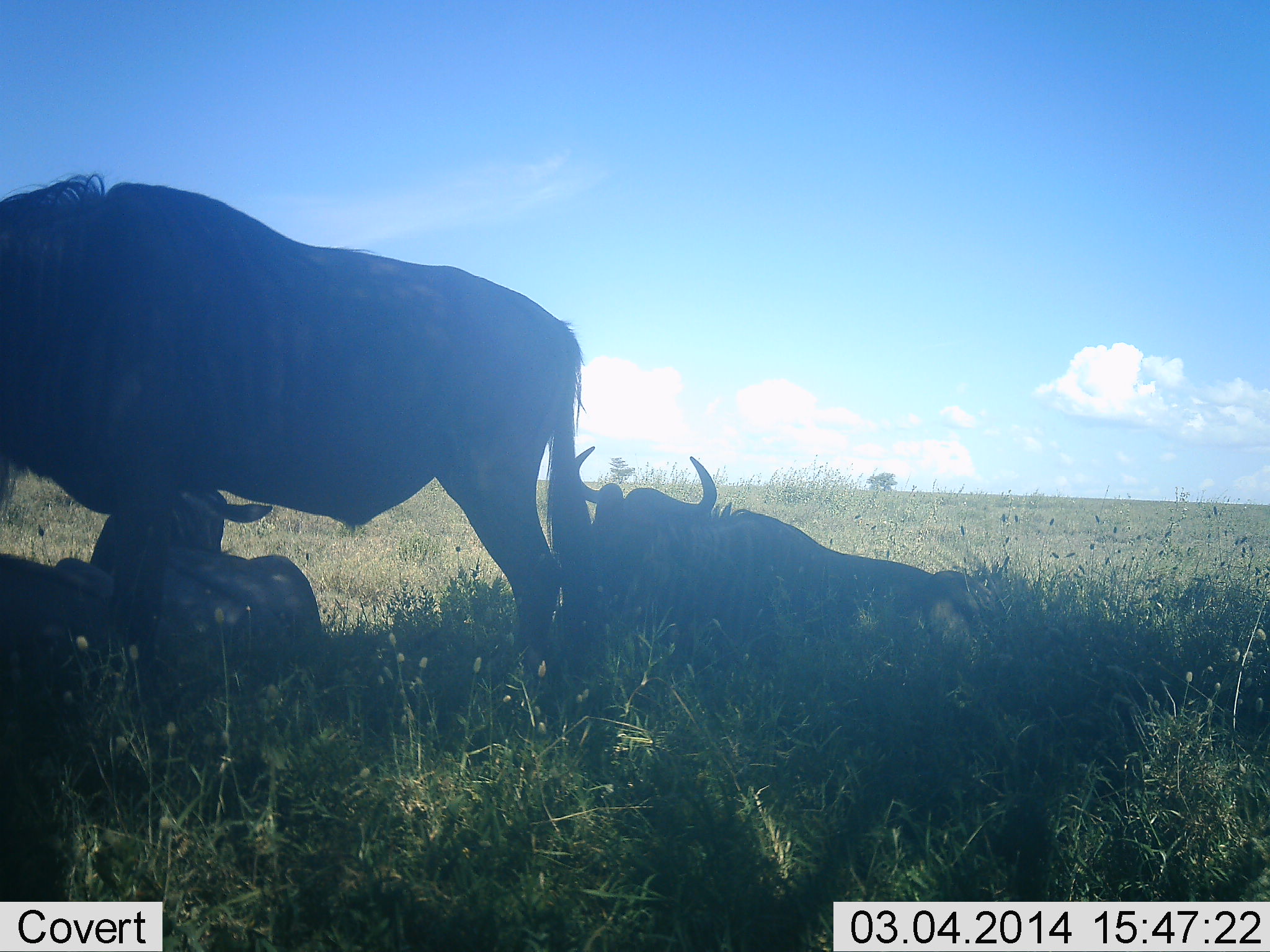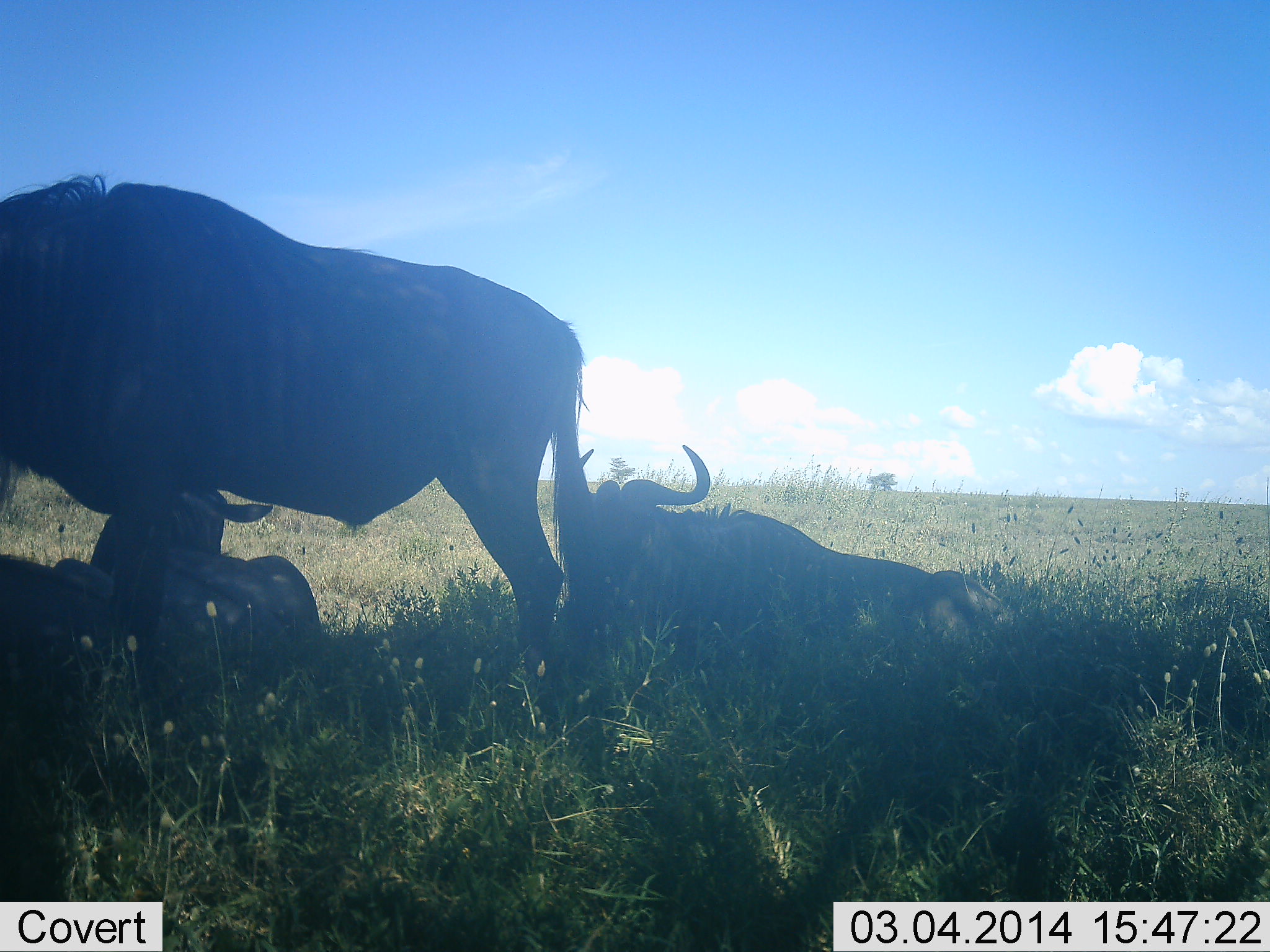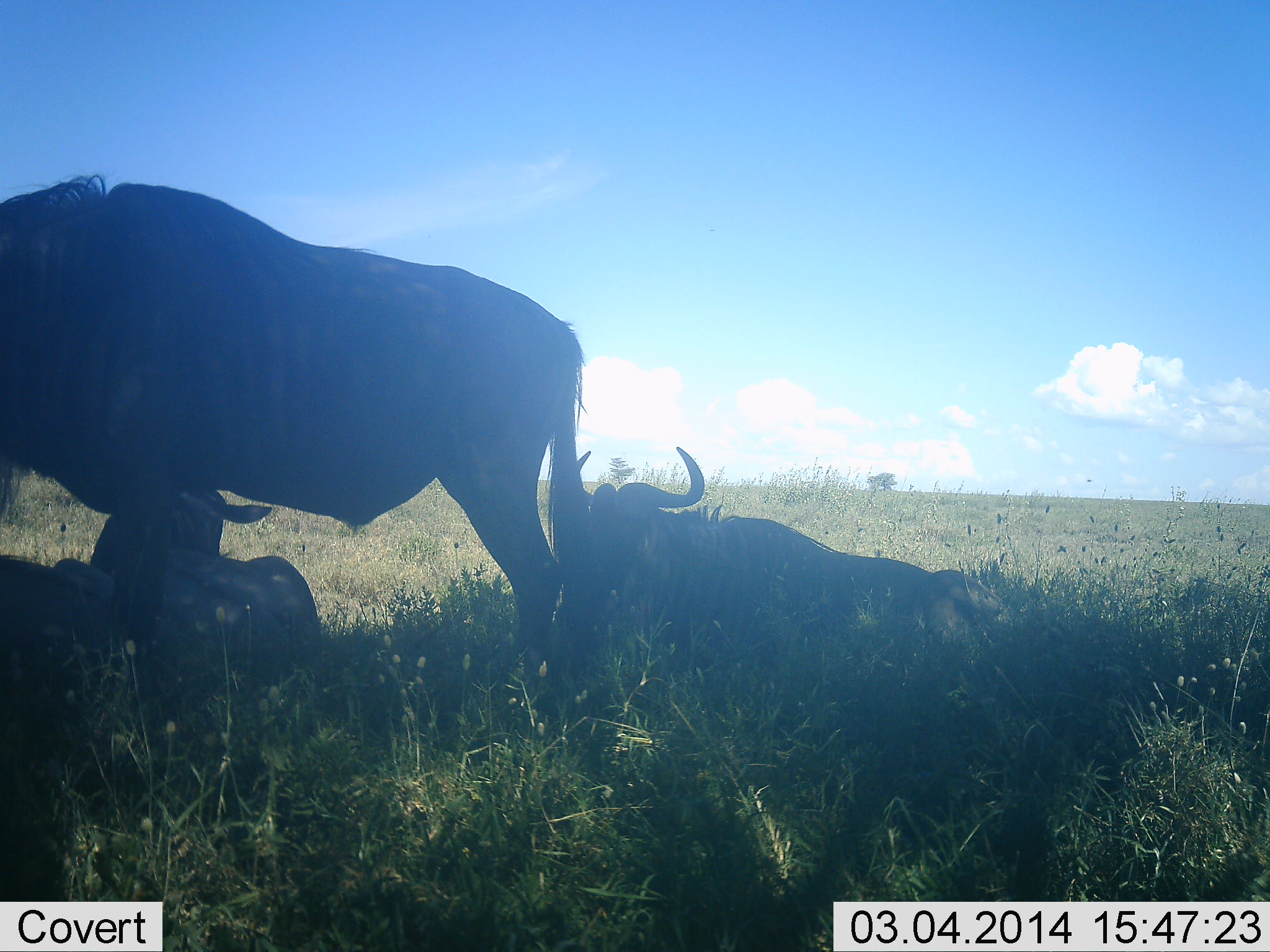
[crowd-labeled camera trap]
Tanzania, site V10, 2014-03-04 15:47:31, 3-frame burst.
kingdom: Animalia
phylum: Chordata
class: Mammalia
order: Artiodactyla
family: Bovidae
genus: Connochaetes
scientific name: Connochaetes taurinus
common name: blue wildebeest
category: wildebeest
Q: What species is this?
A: Wildebeest (blue wildebeest) (Connochaetes taurinus).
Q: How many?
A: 4.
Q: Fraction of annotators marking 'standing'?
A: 80%.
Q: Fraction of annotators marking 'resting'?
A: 90%.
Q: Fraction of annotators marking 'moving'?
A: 0%.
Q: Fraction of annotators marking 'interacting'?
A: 10%.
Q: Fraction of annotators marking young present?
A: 40%.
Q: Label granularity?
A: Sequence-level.